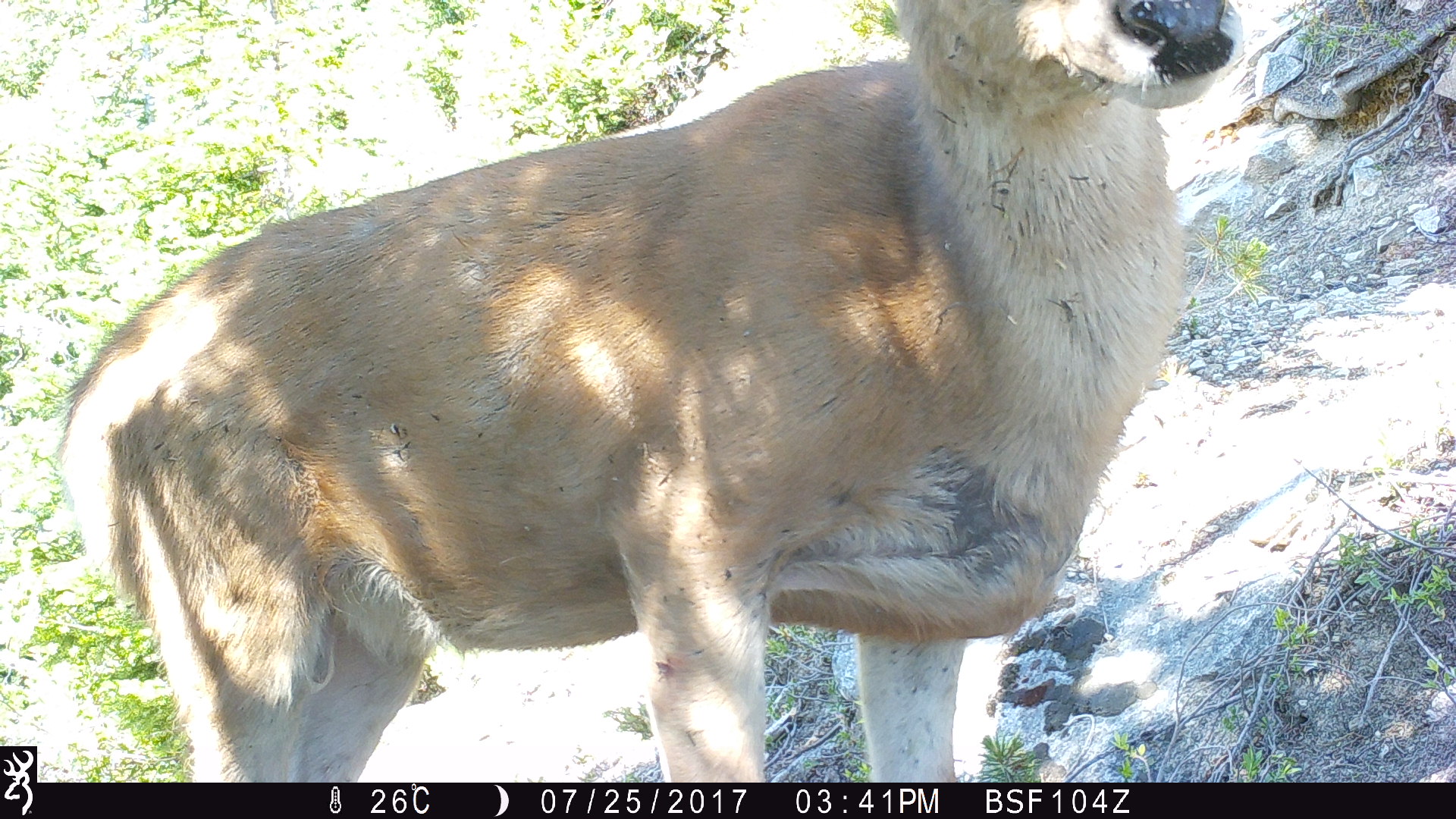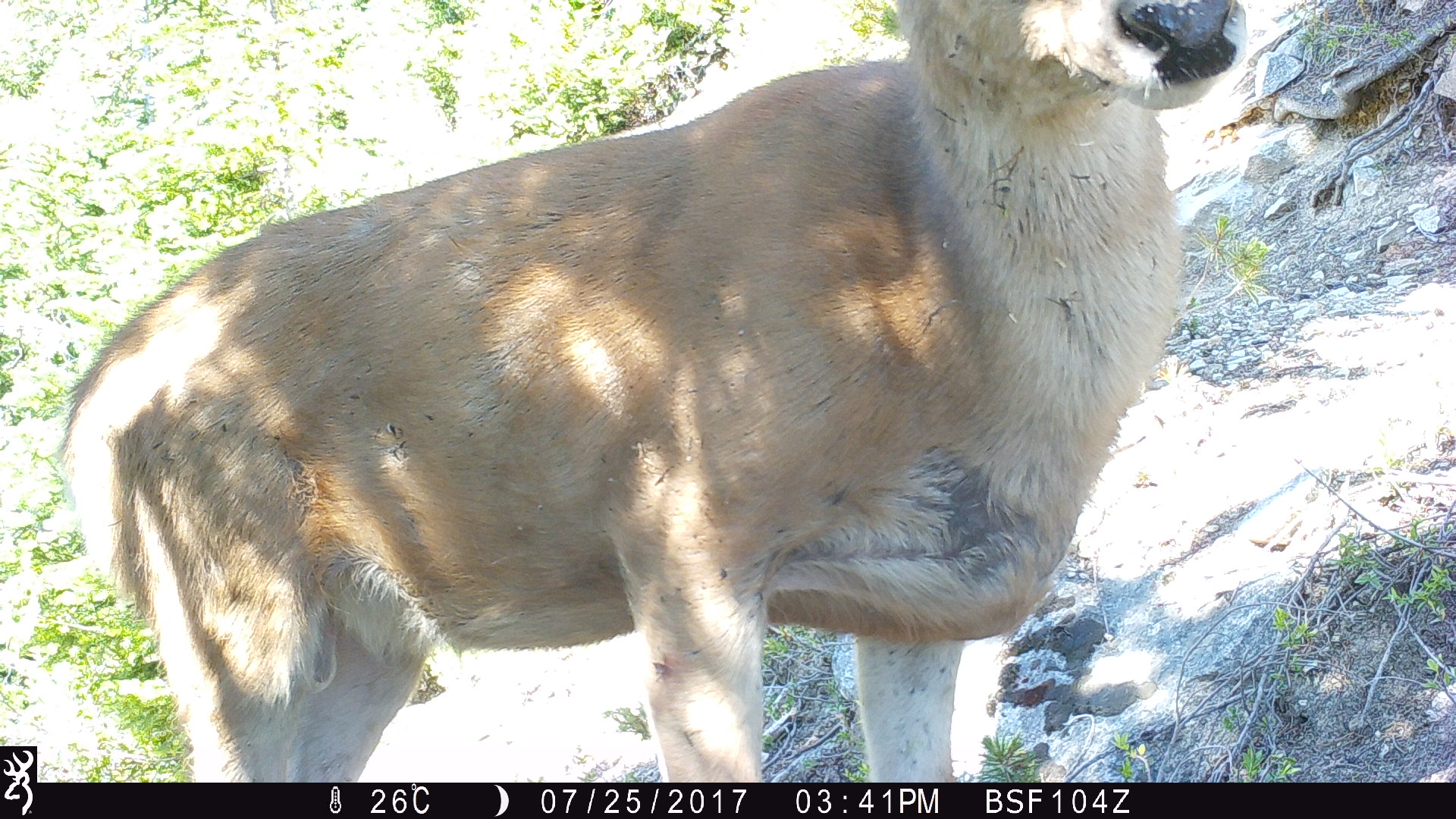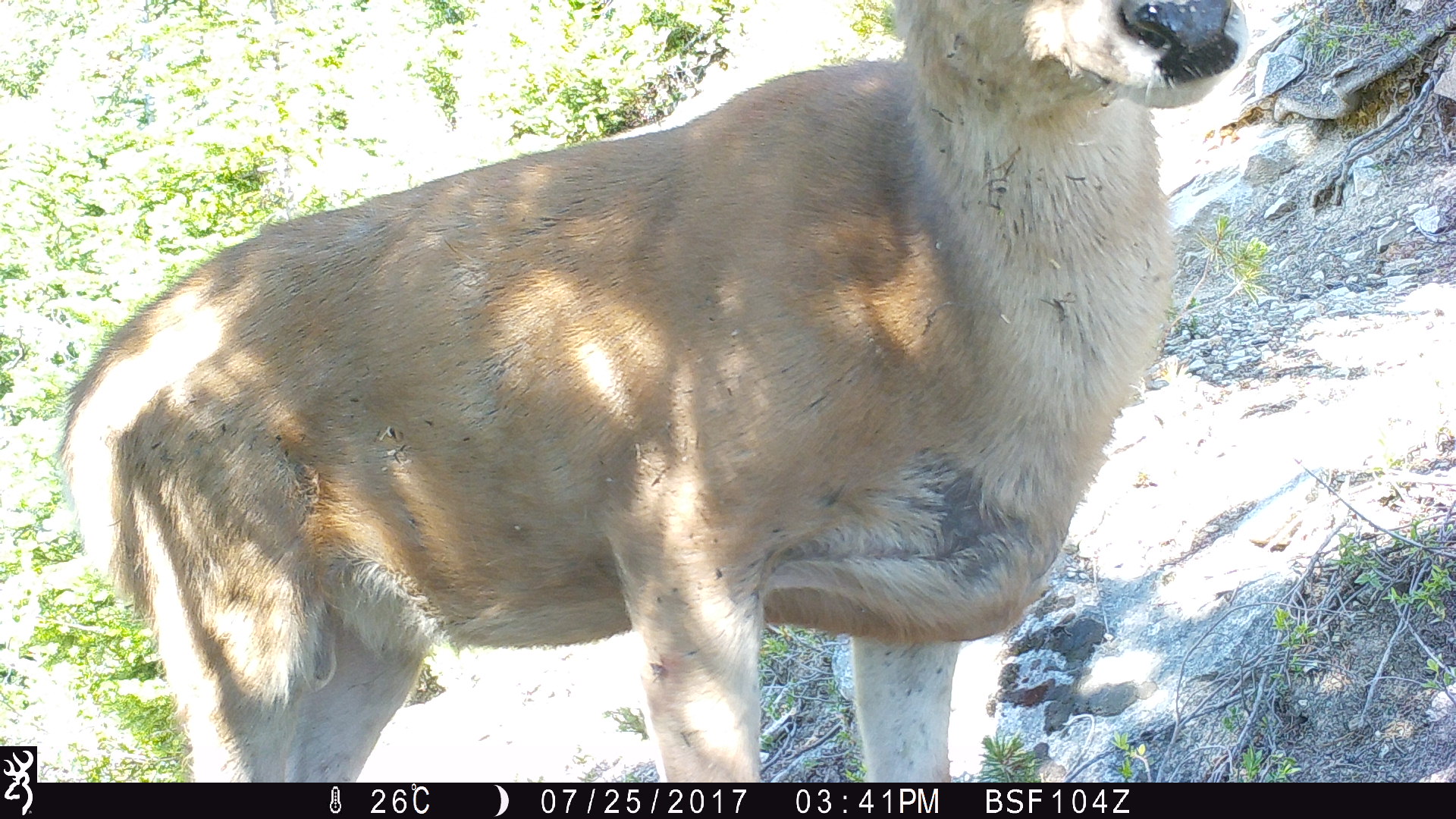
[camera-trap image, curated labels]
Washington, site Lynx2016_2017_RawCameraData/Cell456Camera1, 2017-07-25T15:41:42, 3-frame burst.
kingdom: Animalia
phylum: Chordata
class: Mammalia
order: Artiodactyla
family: Cervidae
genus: Odocoileus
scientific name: Odocoileus hemionus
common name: mule deer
Odocoileus hemionus (mule deer). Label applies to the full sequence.